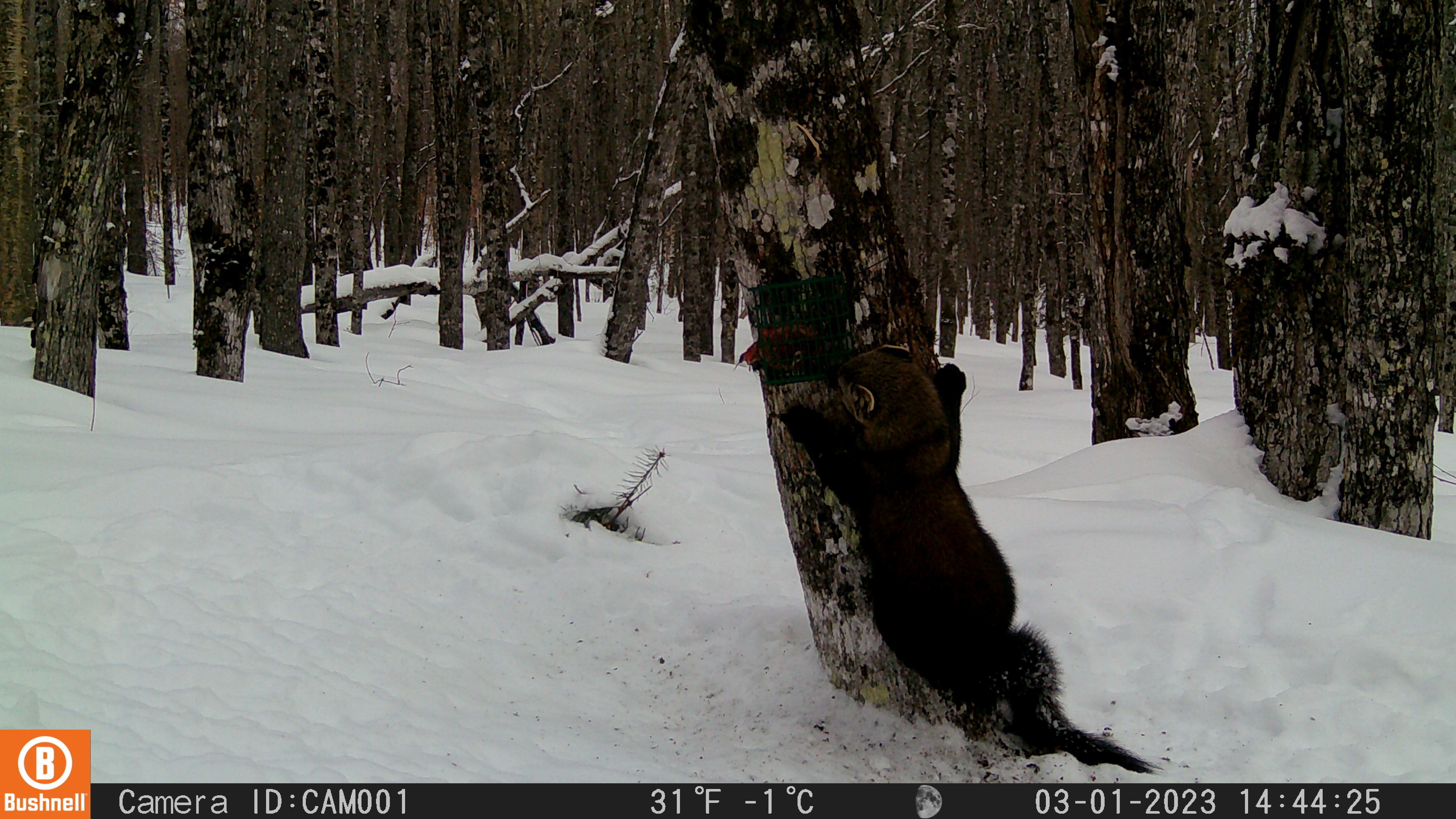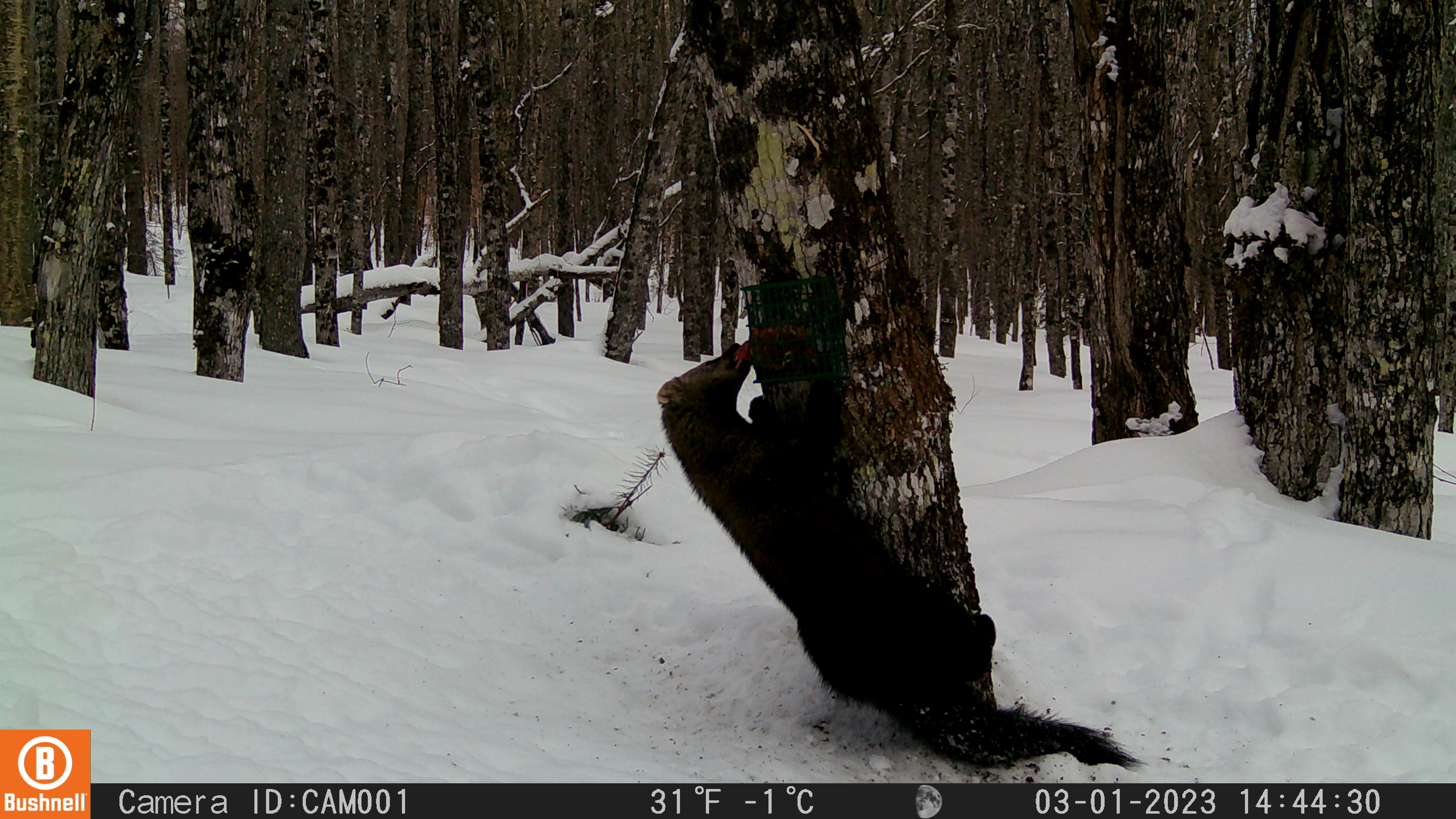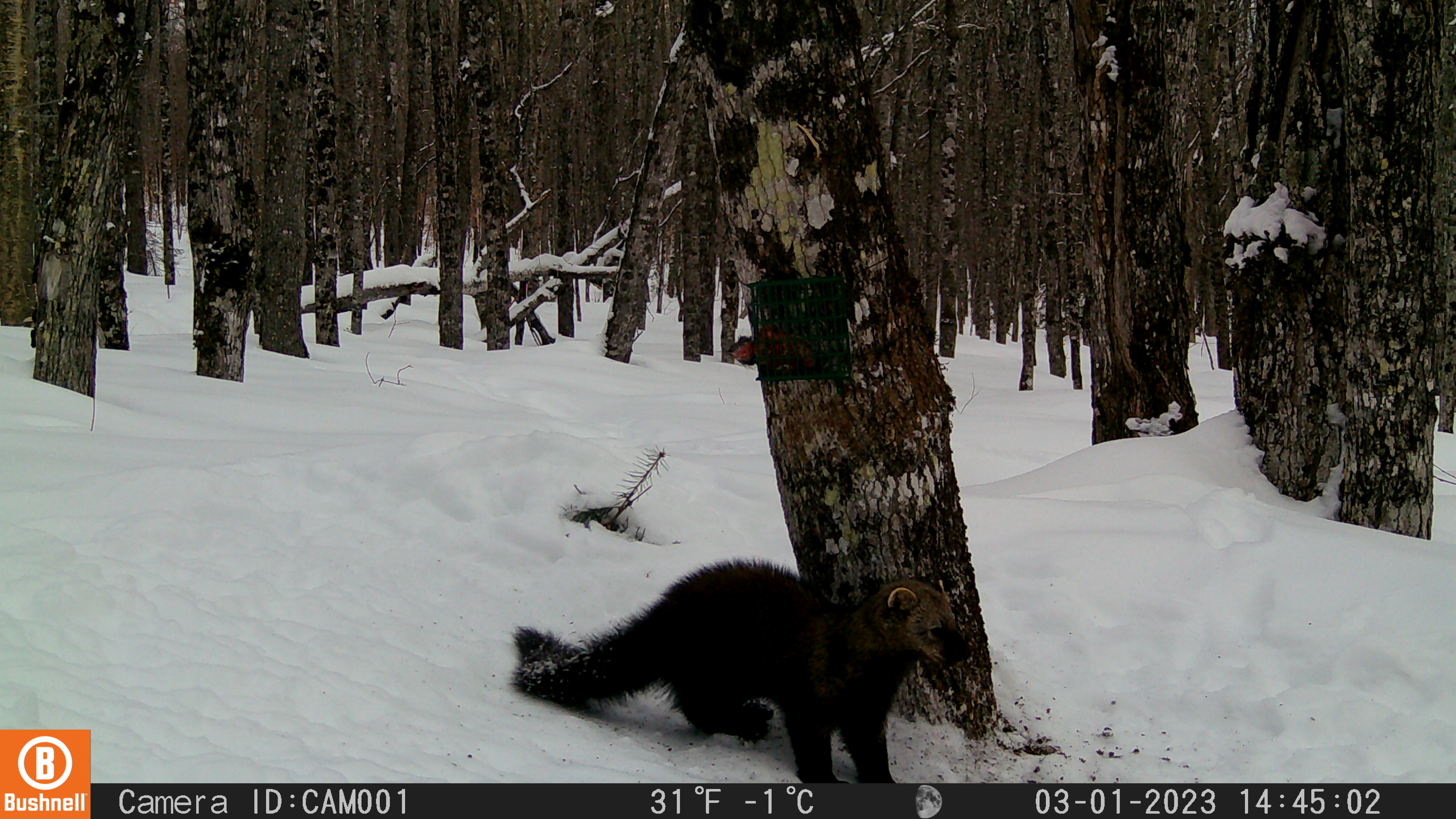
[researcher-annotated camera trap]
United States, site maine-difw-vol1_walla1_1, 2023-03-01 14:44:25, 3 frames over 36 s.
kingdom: Animalia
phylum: Chordata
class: Mammalia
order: Carnivora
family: Mustelidae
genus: Pekania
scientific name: Pekania pennanti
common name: fisher